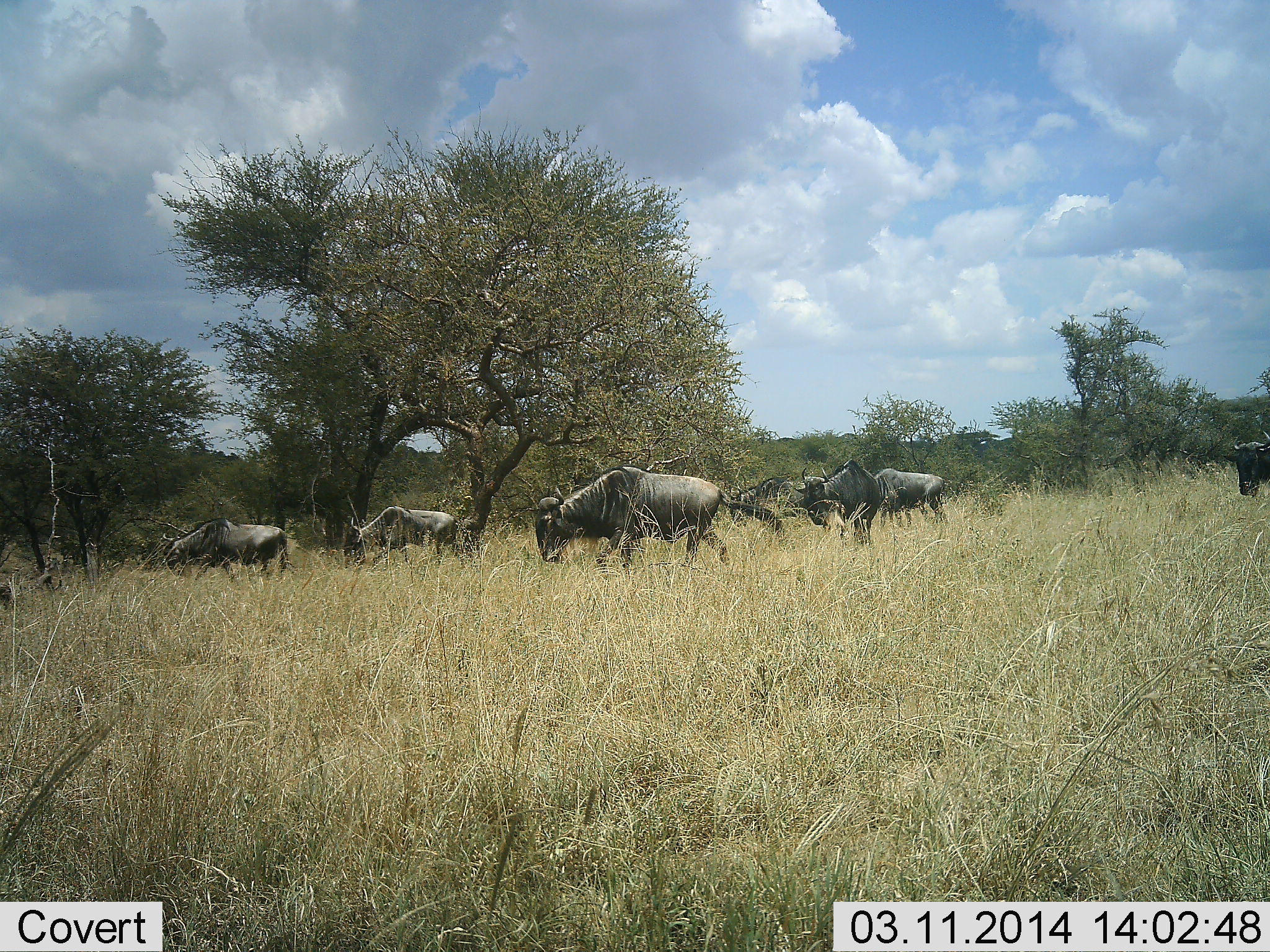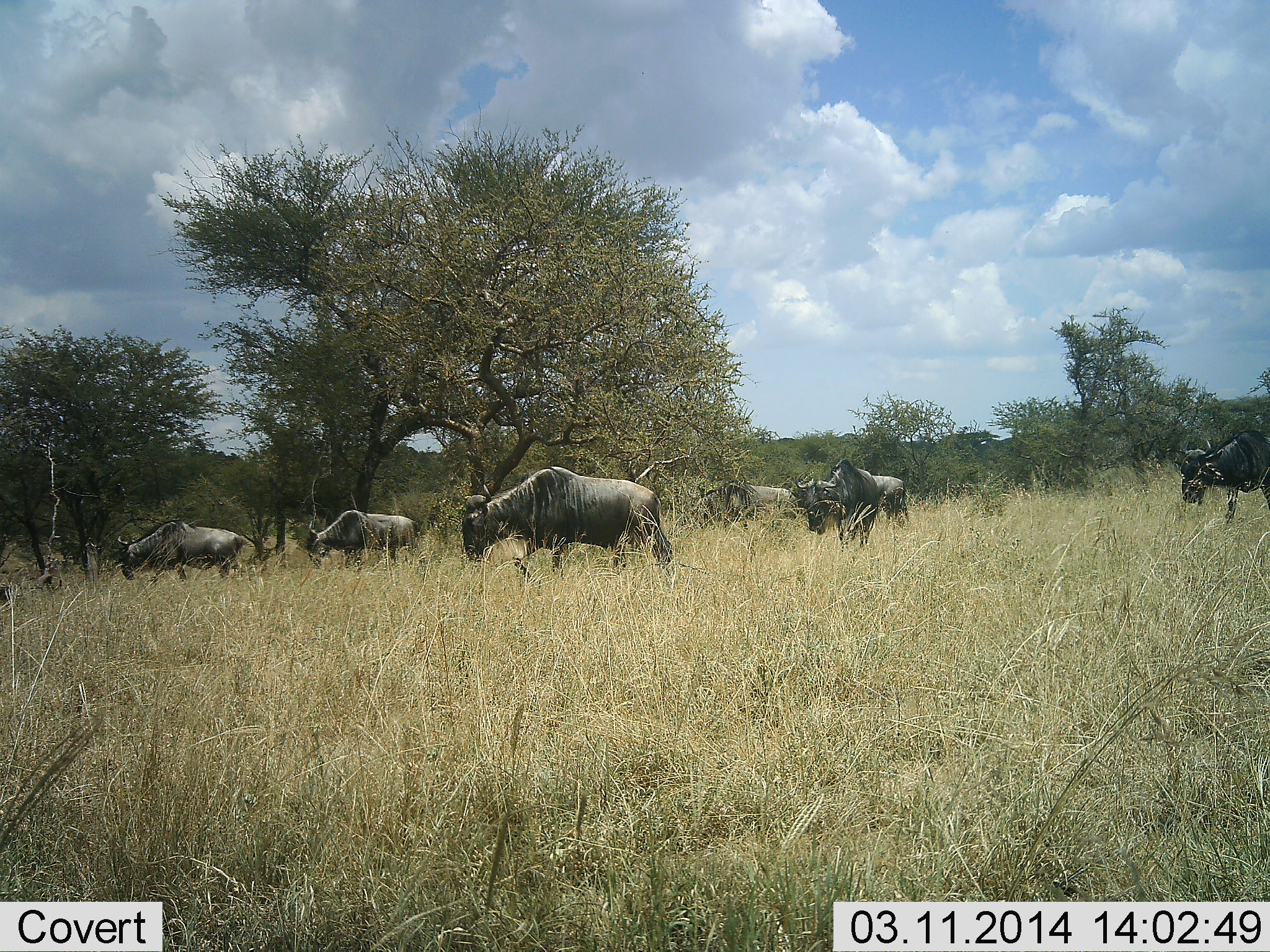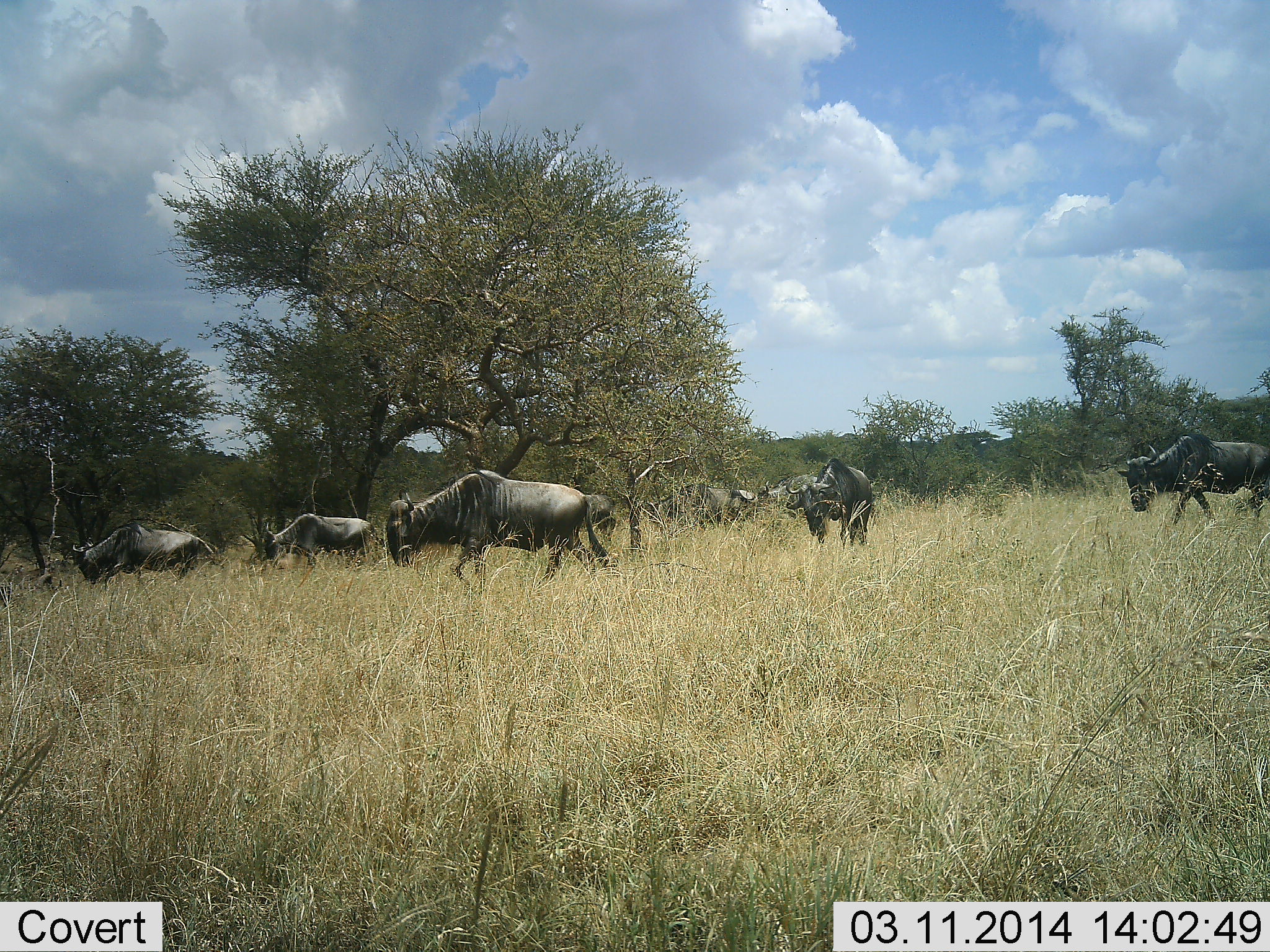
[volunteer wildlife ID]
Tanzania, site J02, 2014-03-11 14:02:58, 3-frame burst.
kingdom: Animalia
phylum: Chordata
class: Mammalia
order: Artiodactyla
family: Bovidae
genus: Connochaetes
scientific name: Connochaetes taurinus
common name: blue wildebeest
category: wildebeest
Wildebeest (blue wildebeest) (Connochaetes taurinus), count 7. Behavior (volunteer vote fractions): standing 0%, resting 0%, moving 100%, interacting 0%. Young present (vote fraction): 0%. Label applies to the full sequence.